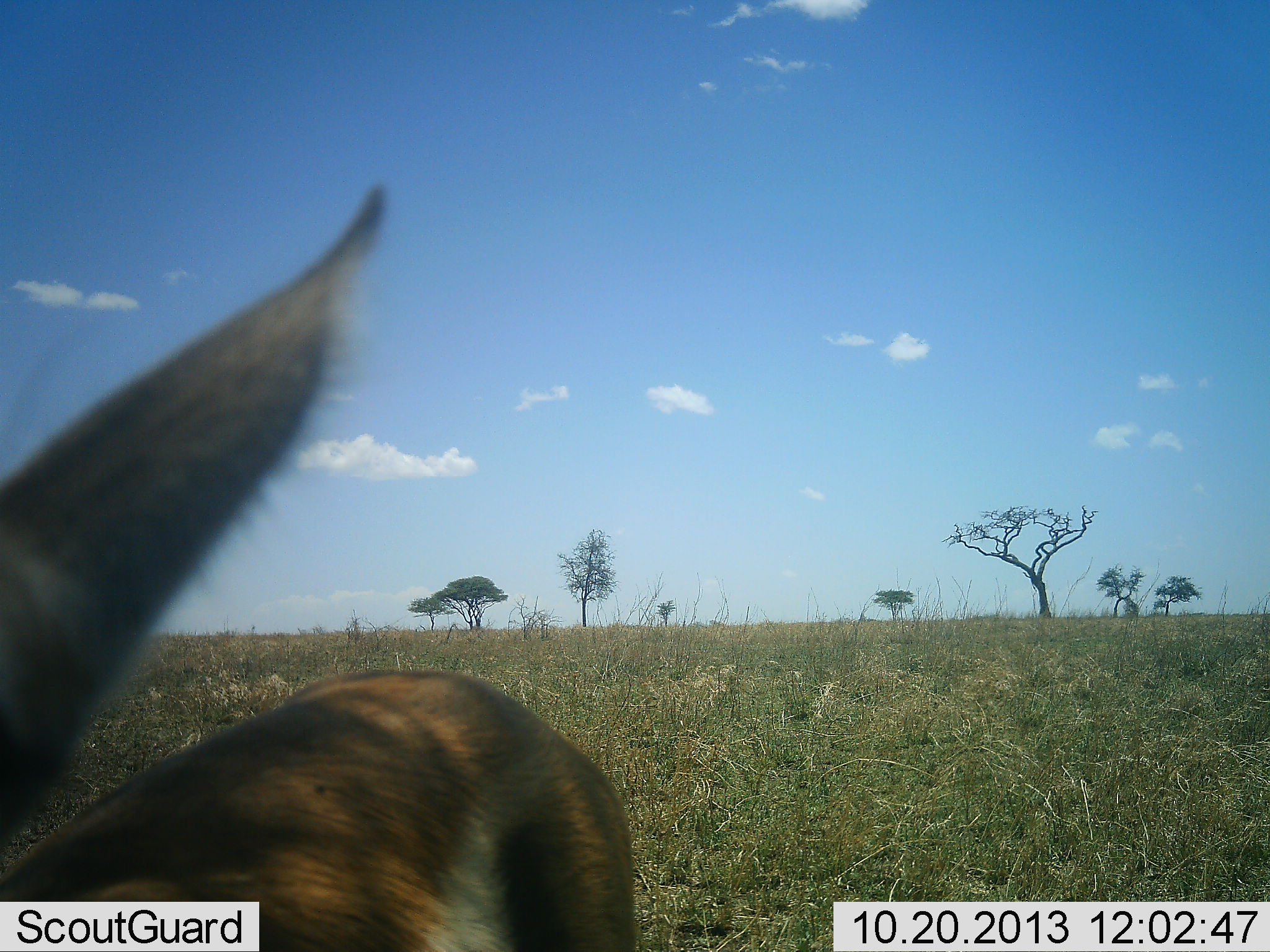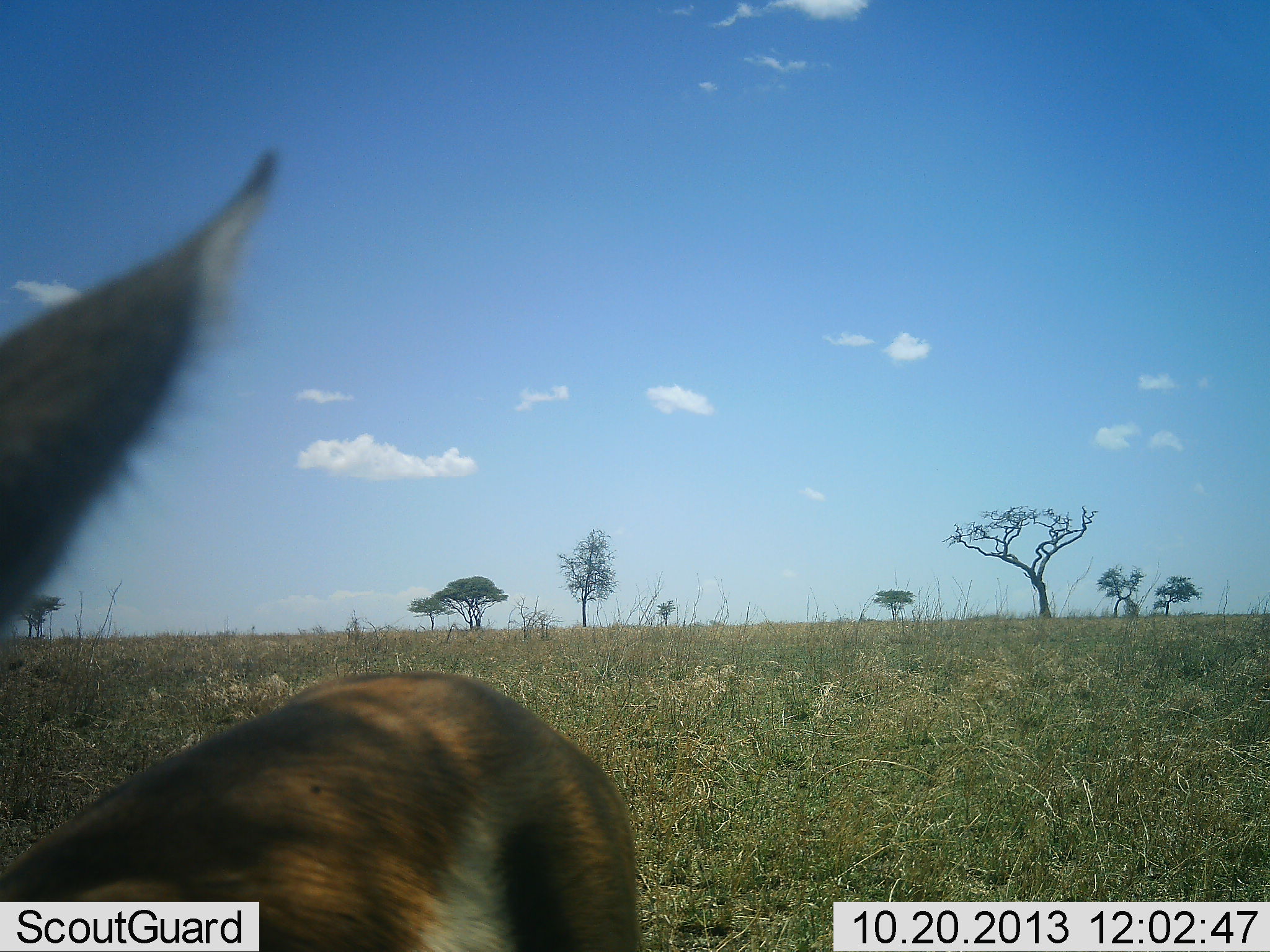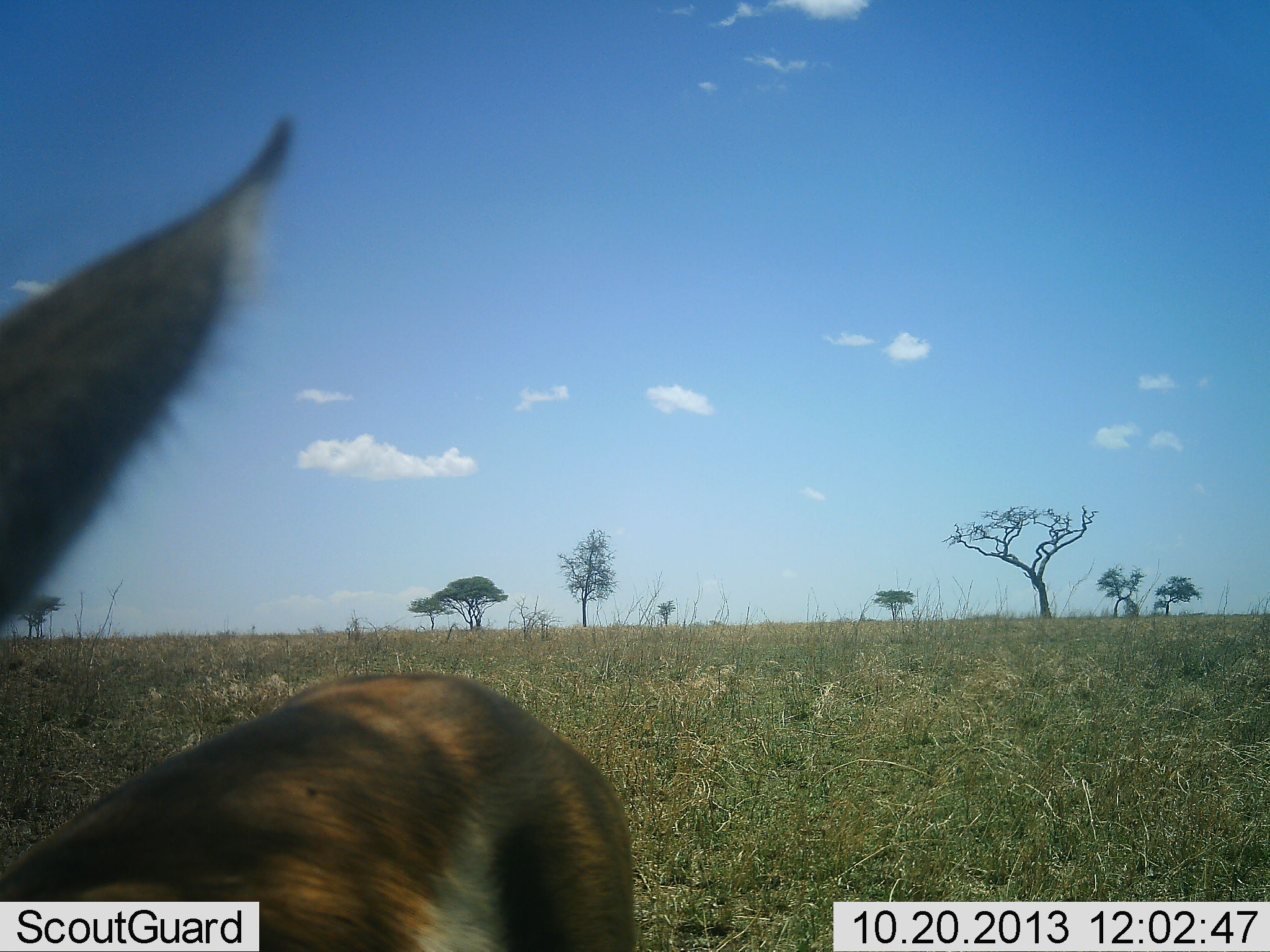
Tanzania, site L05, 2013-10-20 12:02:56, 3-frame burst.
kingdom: Animalia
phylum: Chordata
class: Mammalia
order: Artiodactyla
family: Bovidae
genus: Eudorcas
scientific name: Eudorcas thomsonii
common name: thomson's gazelle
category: gazellethomsons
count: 1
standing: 100%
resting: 0%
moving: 0%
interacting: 0%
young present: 0%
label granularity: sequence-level